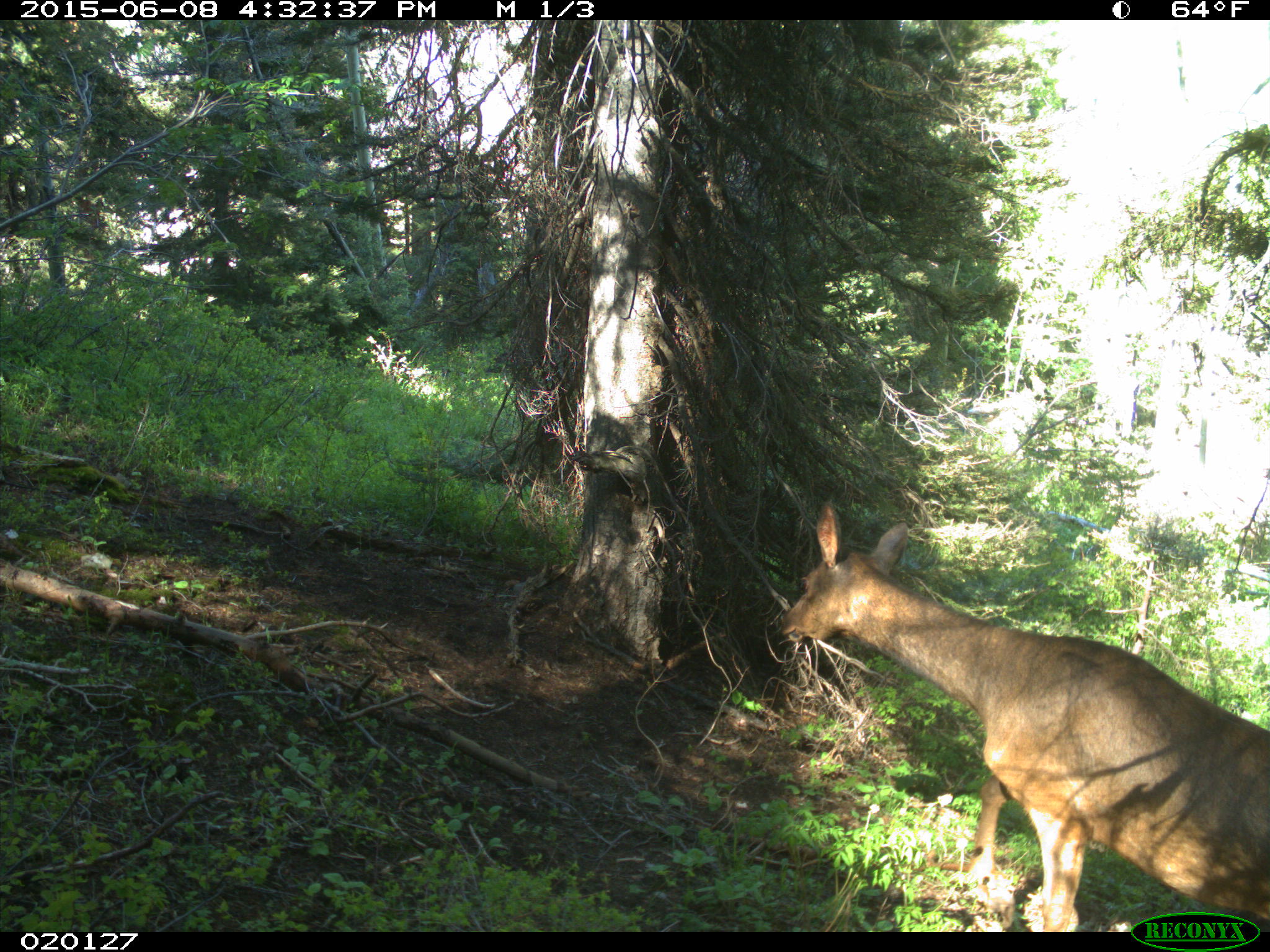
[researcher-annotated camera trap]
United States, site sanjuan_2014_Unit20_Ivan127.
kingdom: Animalia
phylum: Chordata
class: Mammalia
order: Artiodactyla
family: Cervidae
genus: Cervus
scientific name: Cervus elaphus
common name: red deer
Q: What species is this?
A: Cervus elaphus (red deer).